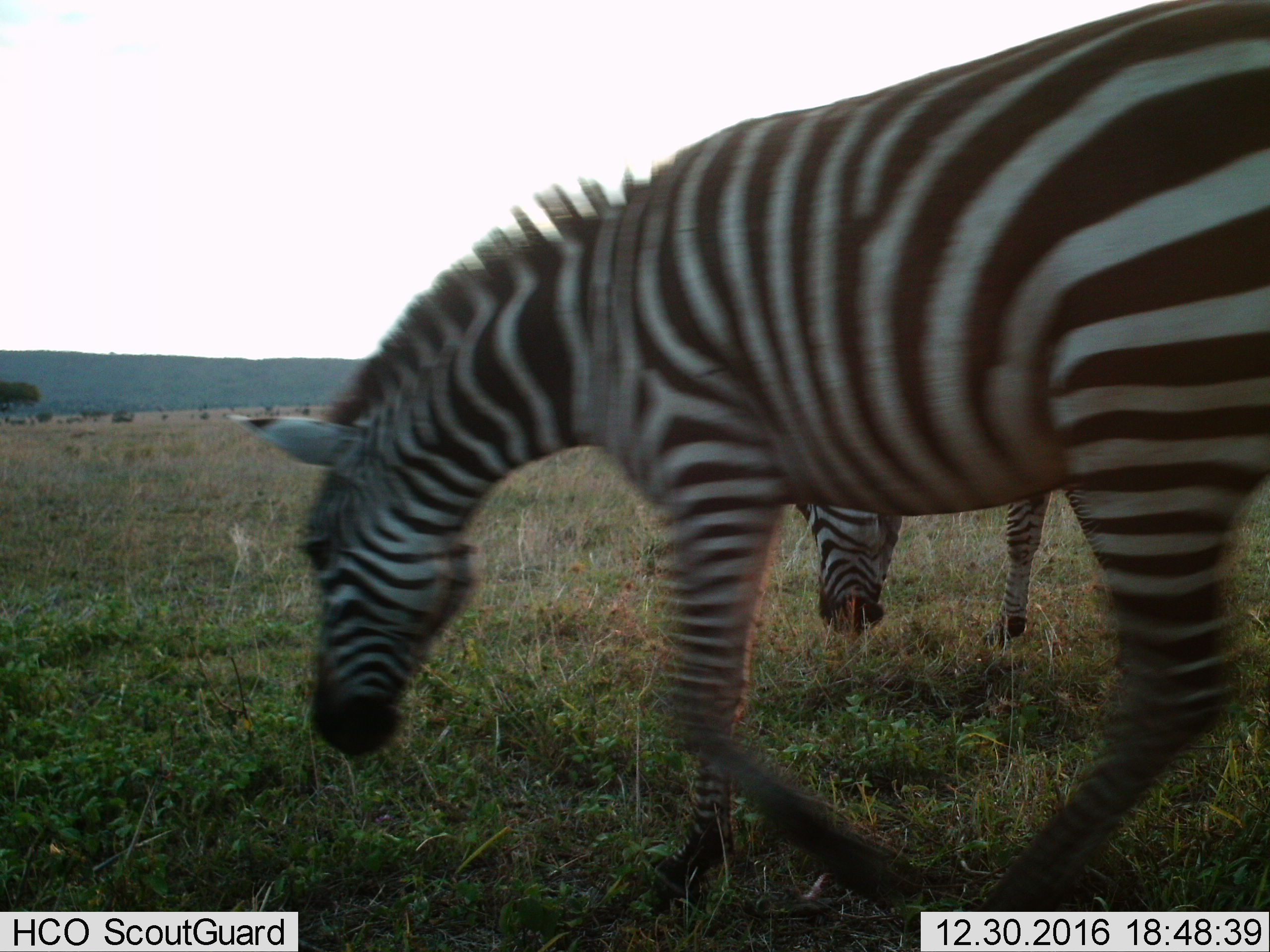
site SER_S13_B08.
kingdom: Animalia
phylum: Chordata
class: Mammalia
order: Perissodactyla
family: Equidae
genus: Equus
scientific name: Equus quagga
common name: plains zebra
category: zebraplains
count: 2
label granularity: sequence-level